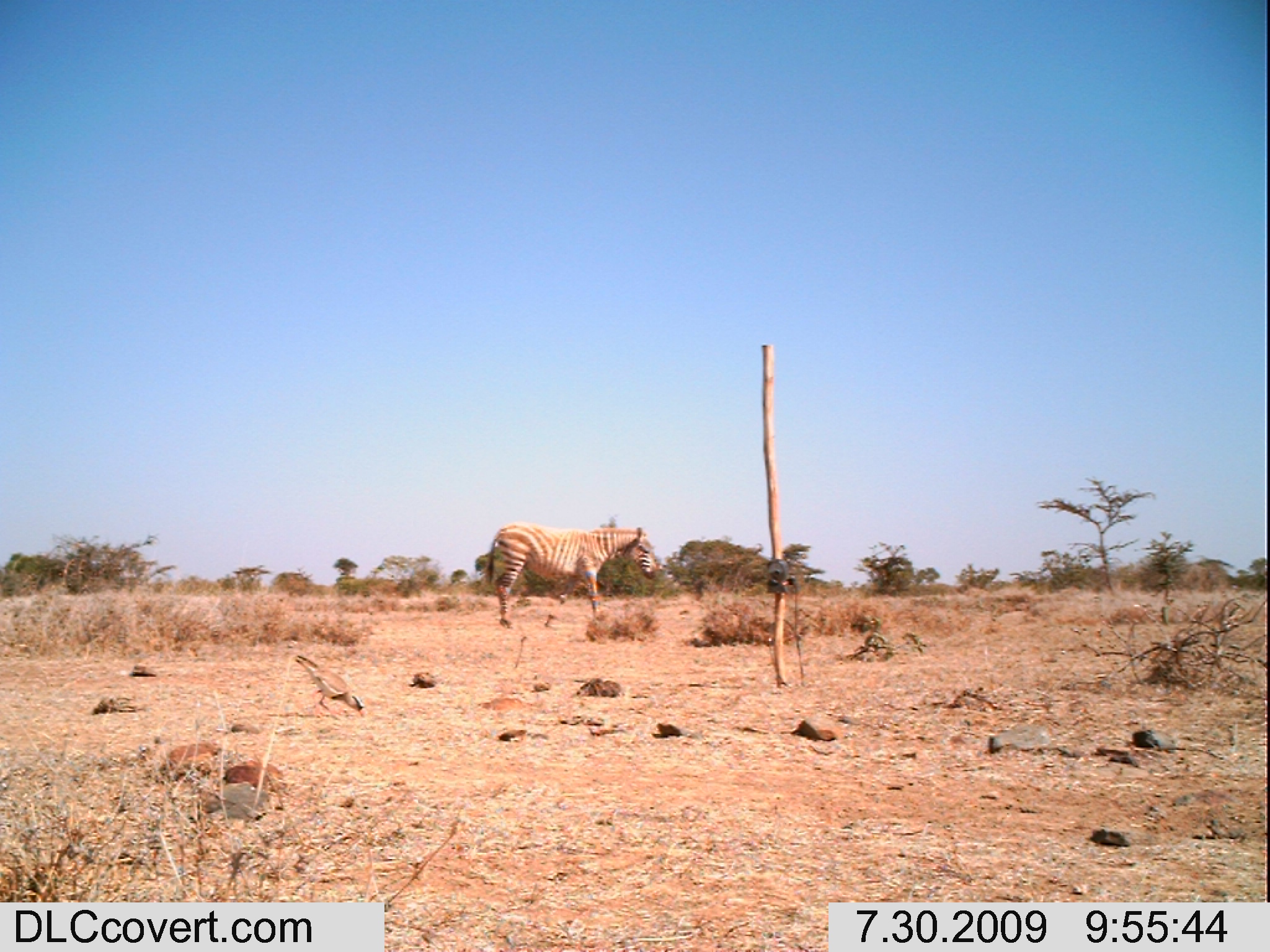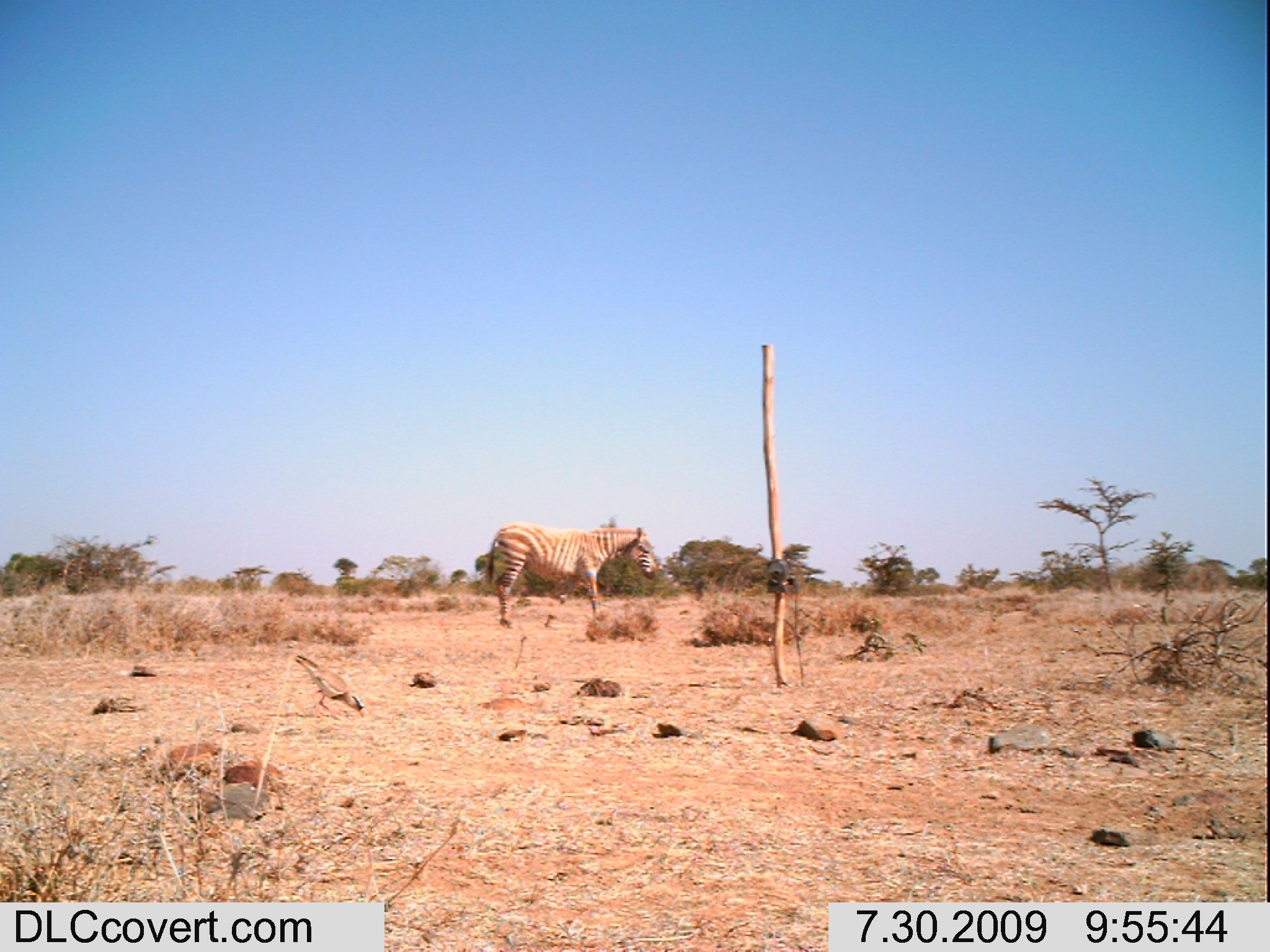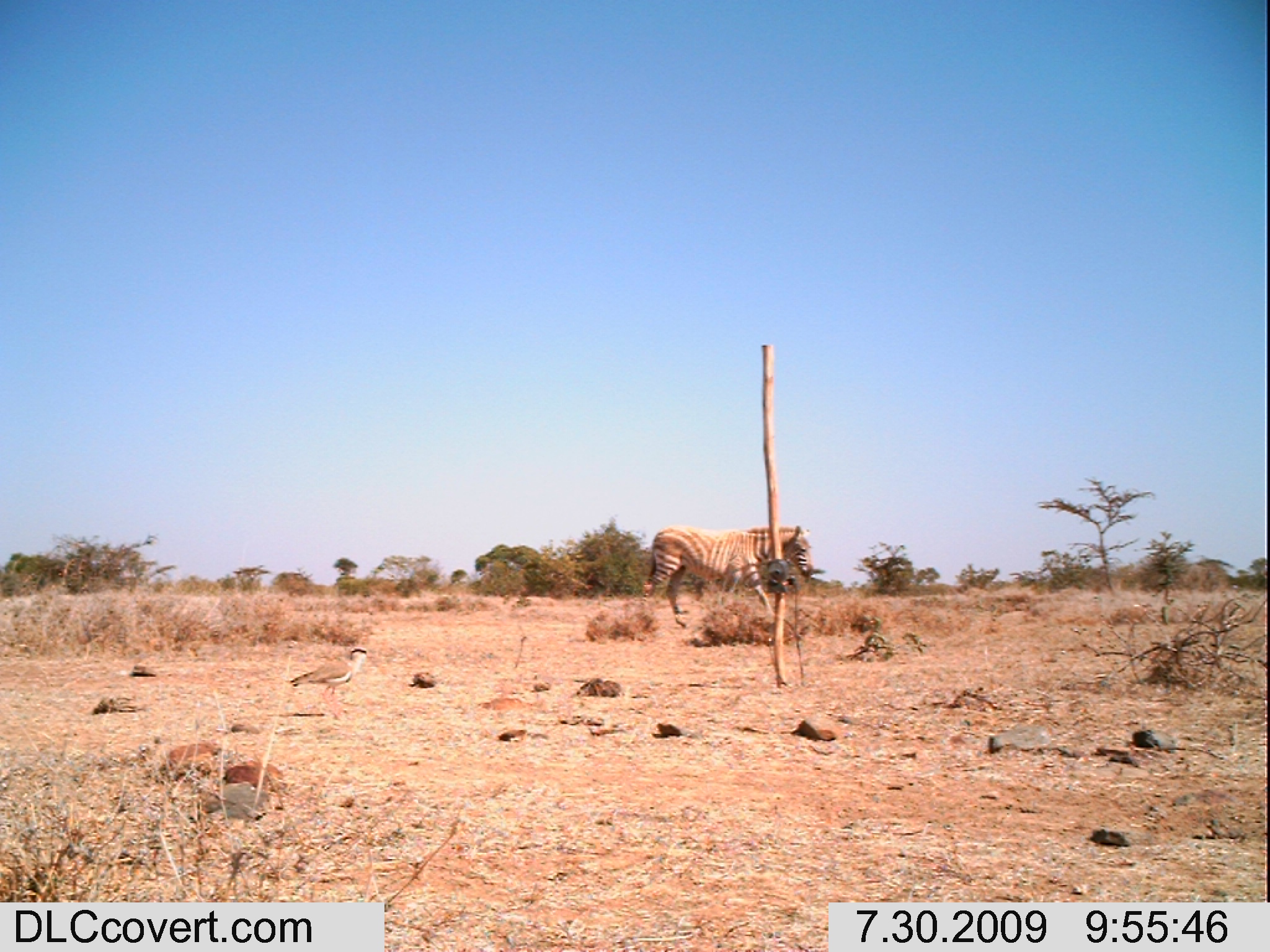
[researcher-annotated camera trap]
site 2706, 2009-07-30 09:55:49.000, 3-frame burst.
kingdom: Animalia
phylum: Chordata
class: Mammalia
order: Perissodactyla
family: Equidae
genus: Equus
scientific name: Equus quagga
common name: plains zebra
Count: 1.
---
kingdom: Animalia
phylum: Chordata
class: Aves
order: Charadriiformes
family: Charadriidae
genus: Vanellus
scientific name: Vanellus coronatus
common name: crowned lapwing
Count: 1.